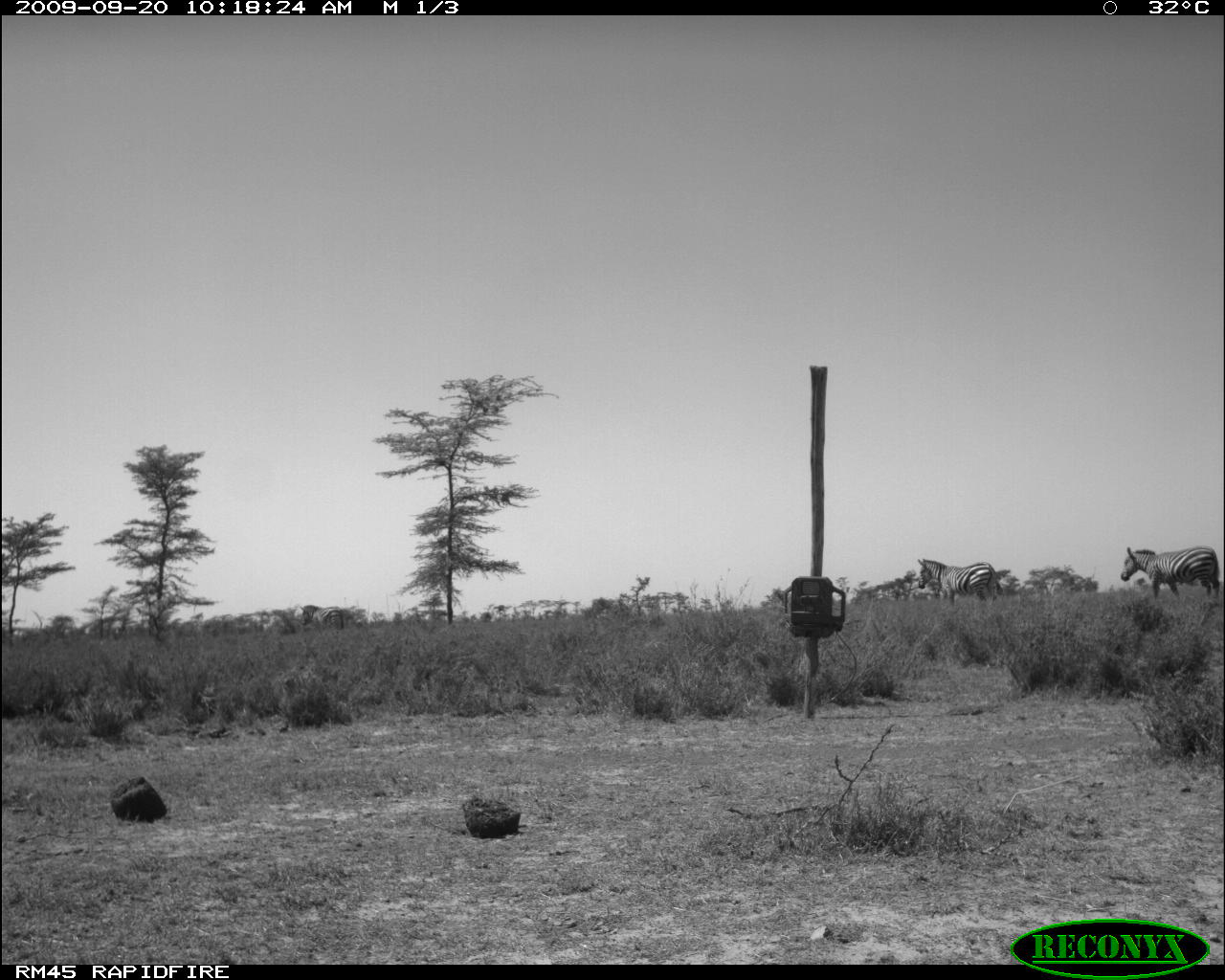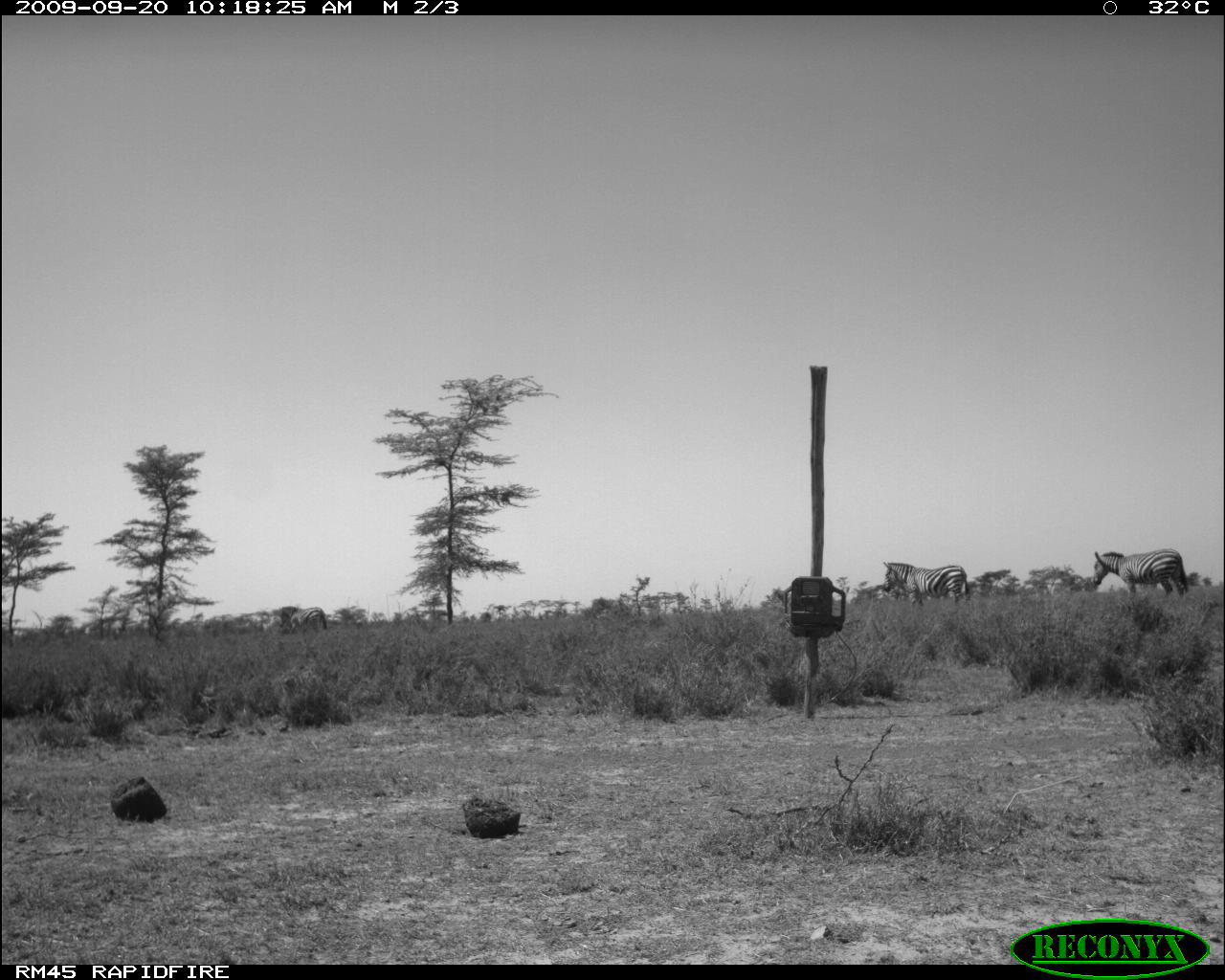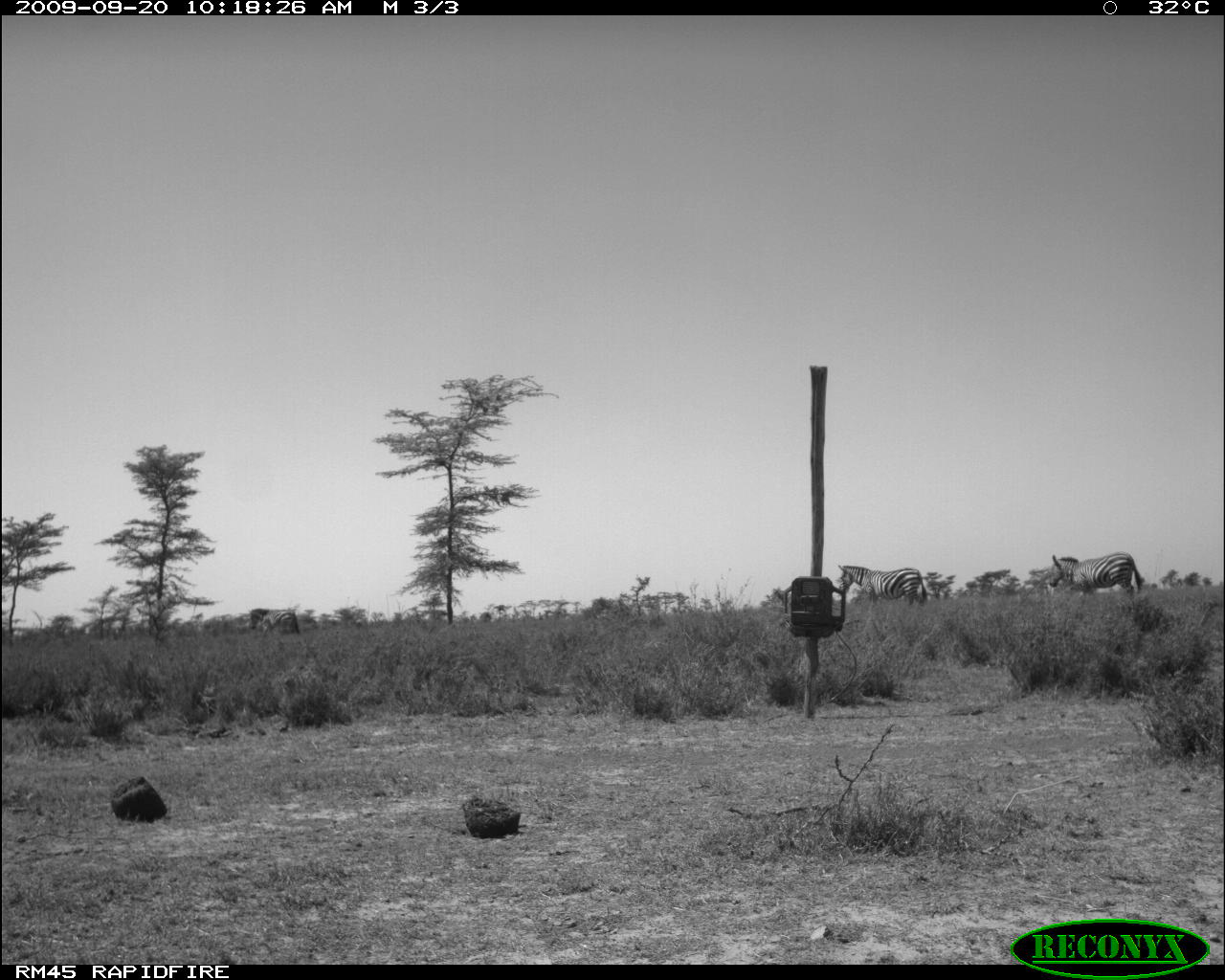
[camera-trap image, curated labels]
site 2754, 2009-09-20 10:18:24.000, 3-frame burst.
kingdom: Animalia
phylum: Chordata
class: Mammalia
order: Perissodactyla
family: Equidae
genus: Equus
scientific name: Equus quagga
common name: plains zebra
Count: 3.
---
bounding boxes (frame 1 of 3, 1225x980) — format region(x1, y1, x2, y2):
equus quagga: region(1121, 547, 1219, 597); region(917, 557, 1002, 604)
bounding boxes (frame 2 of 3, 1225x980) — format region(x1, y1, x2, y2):
equus quagga: region(1093, 548, 1190, 597); region(884, 561, 970, 607); region(279, 606, 326, 633)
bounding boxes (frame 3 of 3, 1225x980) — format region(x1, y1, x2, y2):
equus quagga: region(1050, 552, 1143, 601); region(836, 565, 928, 606); region(250, 609, 299, 634)